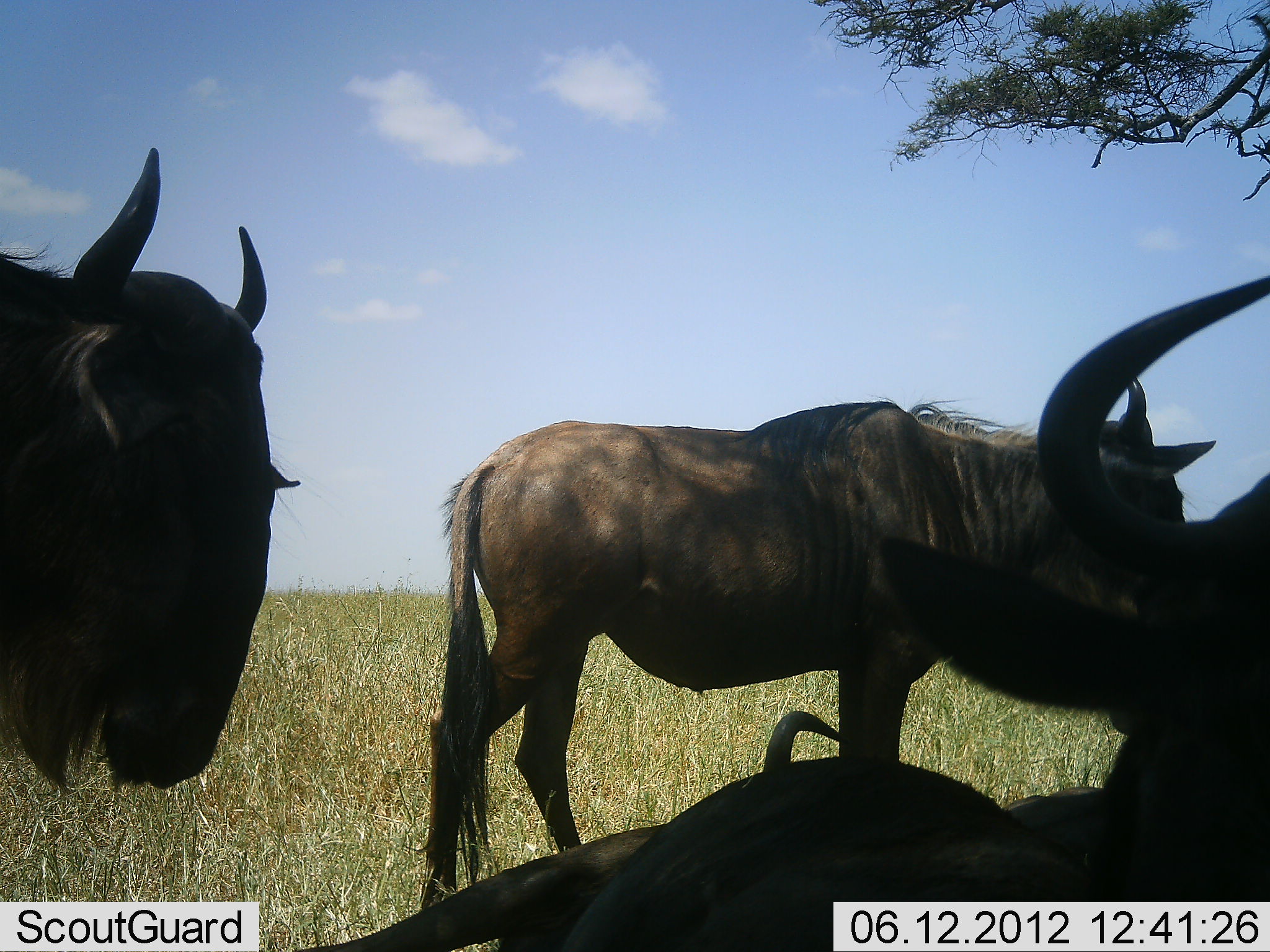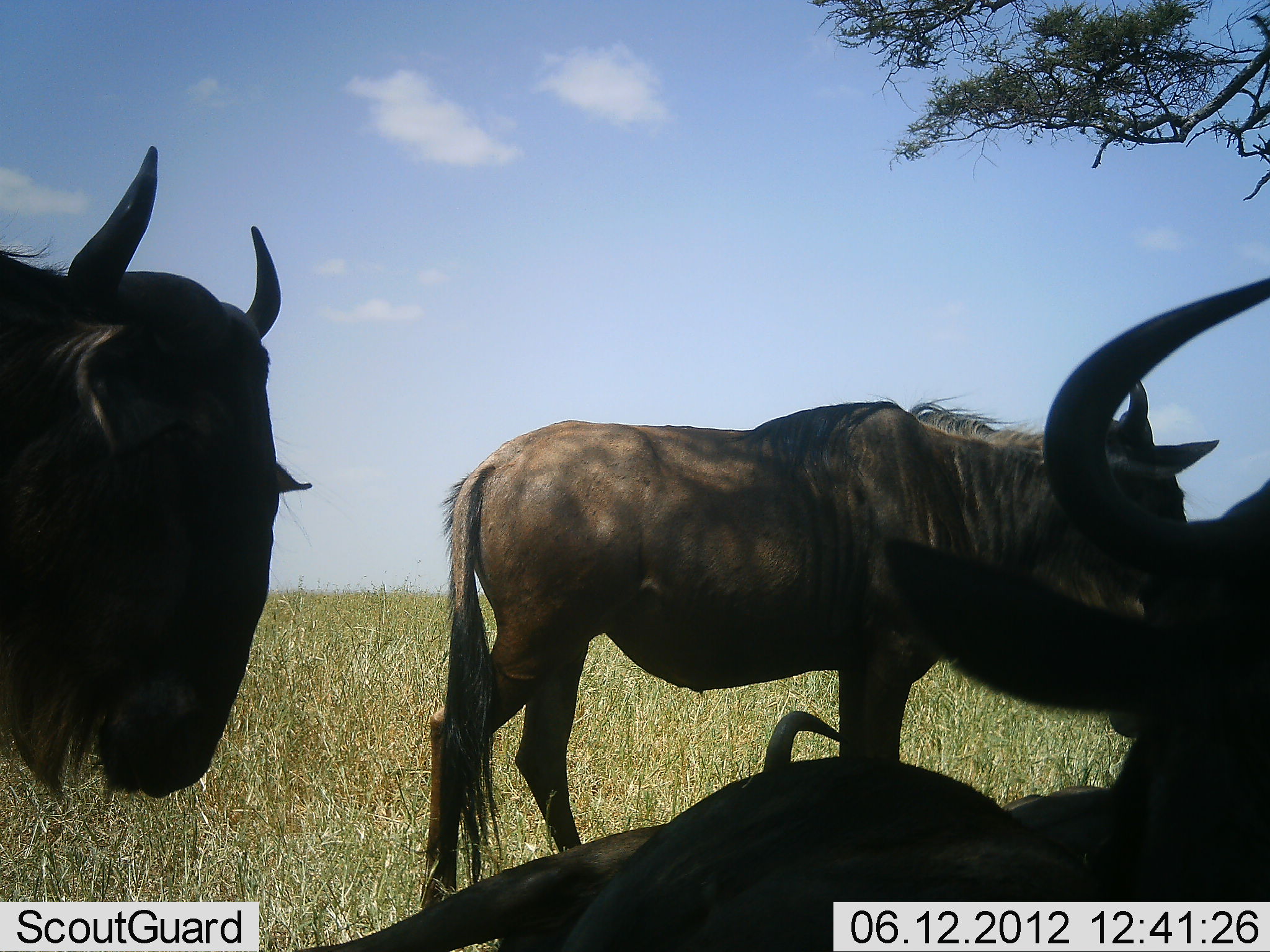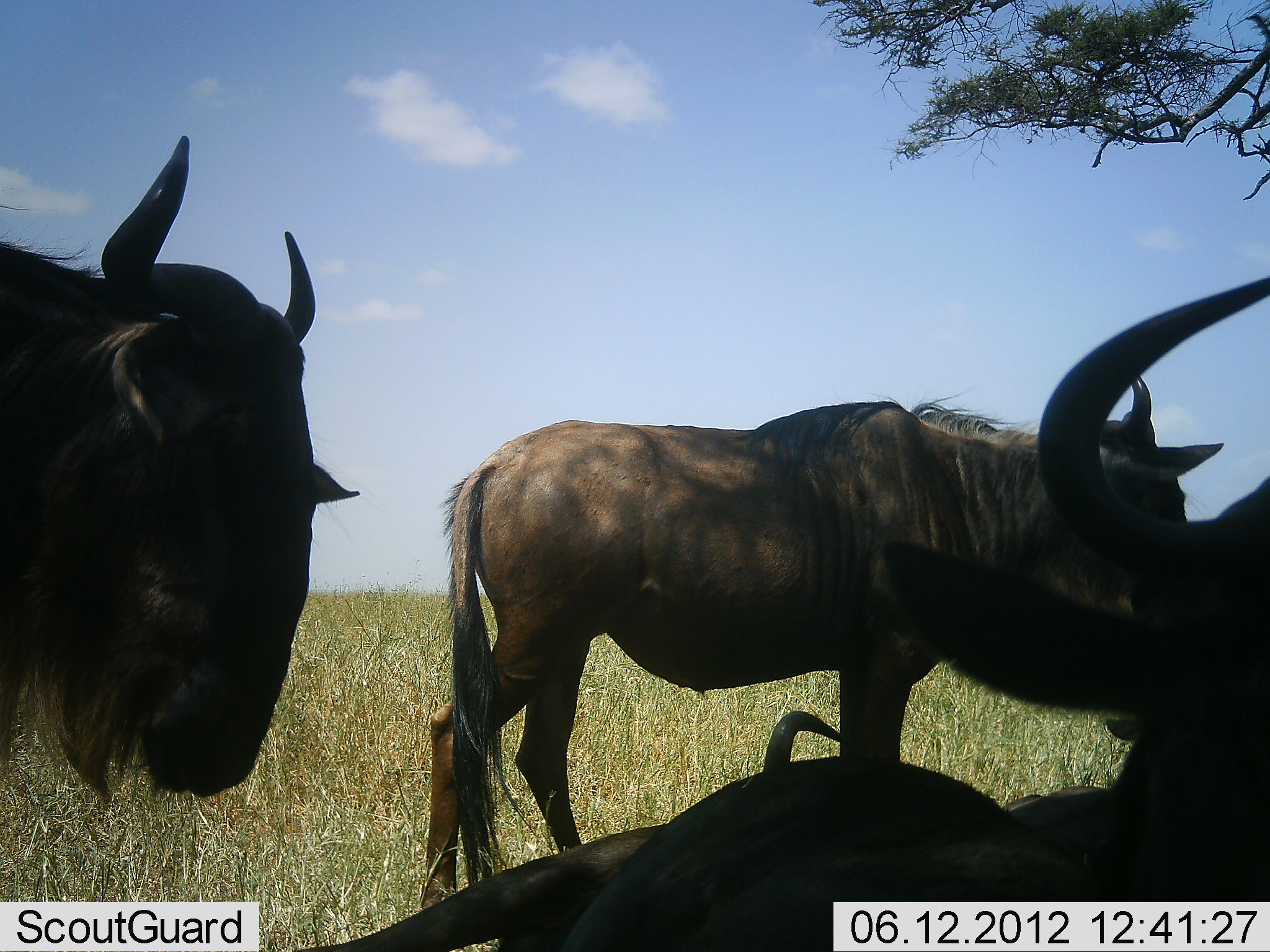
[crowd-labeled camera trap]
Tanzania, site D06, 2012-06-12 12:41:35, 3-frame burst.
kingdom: Animalia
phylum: Chordata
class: Mammalia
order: Artiodactyla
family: Bovidae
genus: Connochaetes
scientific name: Connochaetes taurinus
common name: blue wildebeest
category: wildebeest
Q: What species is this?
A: Wildebeest (blue wildebeest) (Connochaetes taurinus).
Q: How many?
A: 4.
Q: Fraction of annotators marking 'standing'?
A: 100%.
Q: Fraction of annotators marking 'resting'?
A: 100%.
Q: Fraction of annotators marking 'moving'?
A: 0%.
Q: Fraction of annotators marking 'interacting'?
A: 0%.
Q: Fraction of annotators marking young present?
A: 0%.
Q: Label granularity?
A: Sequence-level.